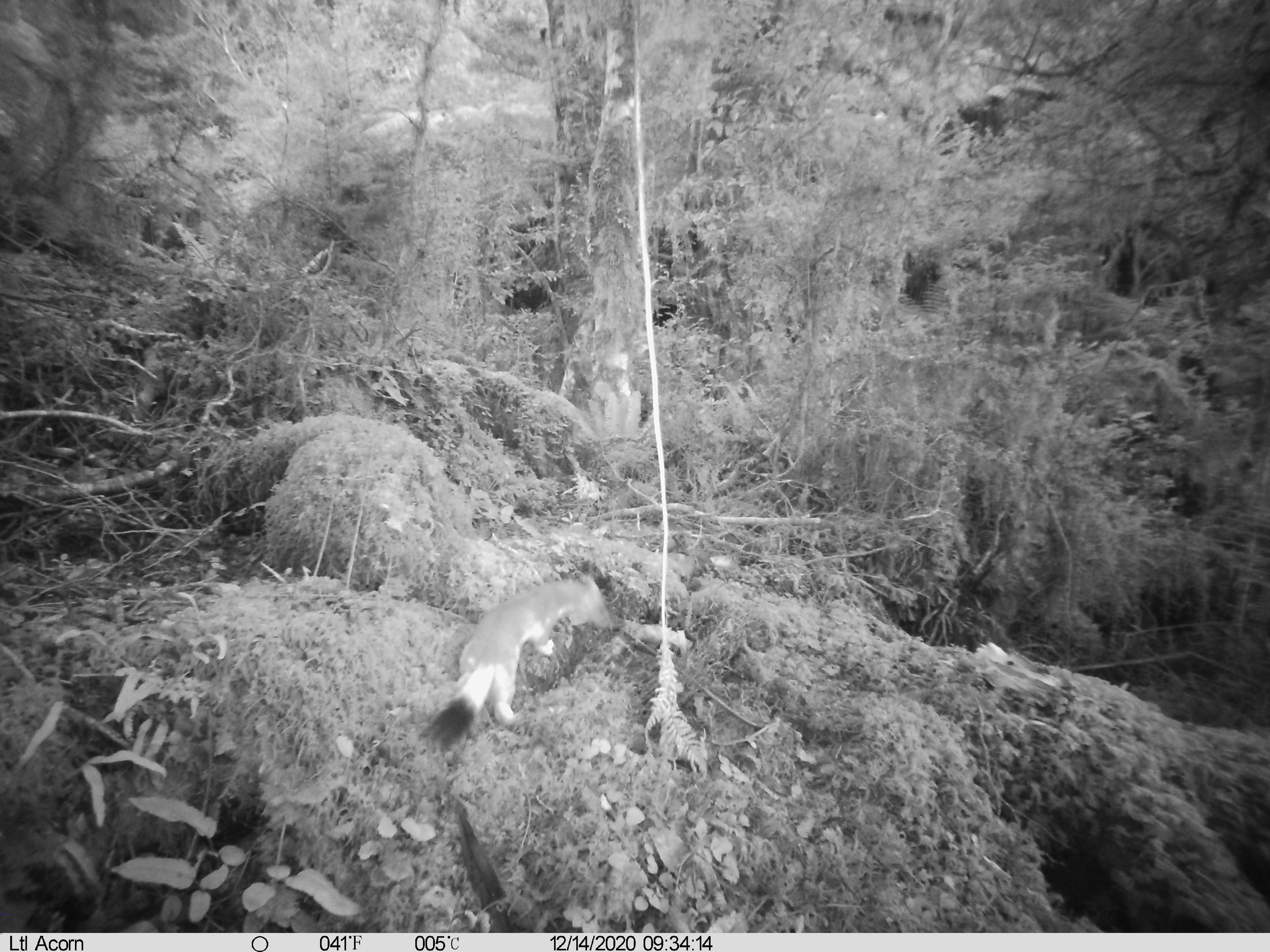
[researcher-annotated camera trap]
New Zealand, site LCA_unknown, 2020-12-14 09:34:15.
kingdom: Animalia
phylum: Chordata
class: Mammalia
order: Carnivora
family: Mustelidae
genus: Mustela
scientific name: Mustela erminea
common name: stoat